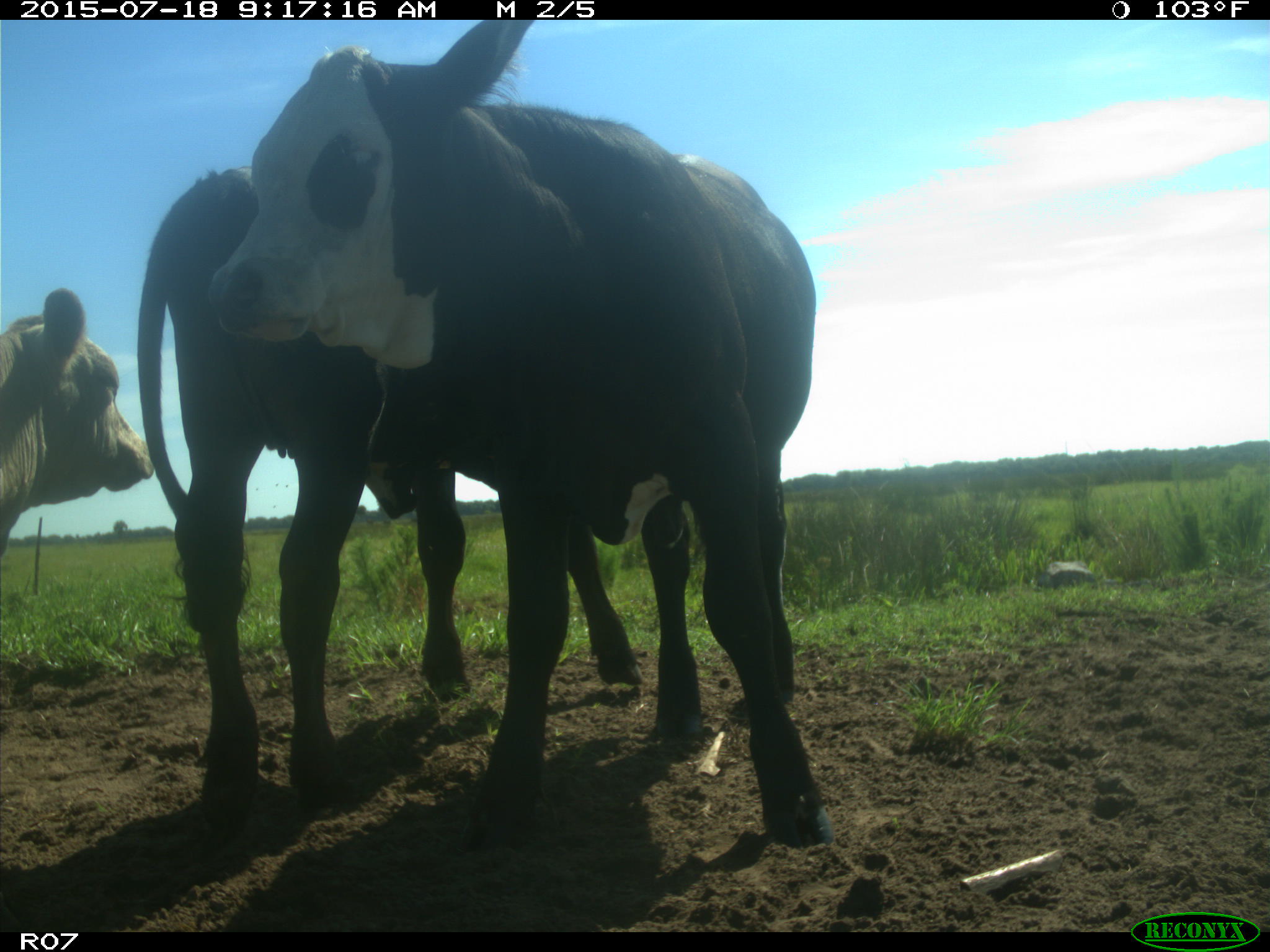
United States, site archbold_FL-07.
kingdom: Animalia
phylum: Chordata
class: Mammalia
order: Artiodactyla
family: Bovidae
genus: Bos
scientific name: Bos taurus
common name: domestic cow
Bos taurus (domestic cow).